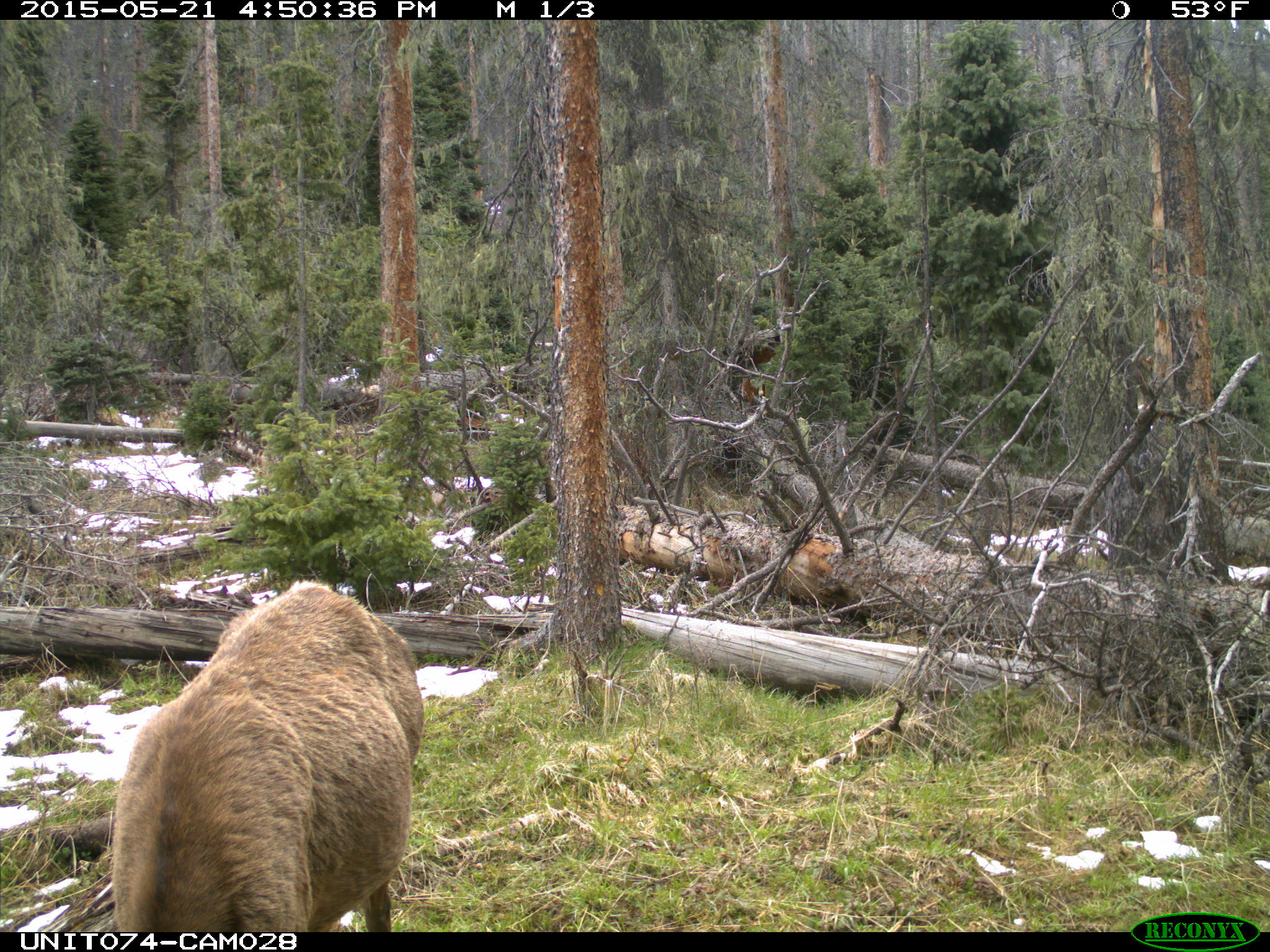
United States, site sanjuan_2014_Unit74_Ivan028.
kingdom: Animalia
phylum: Chordata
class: Mammalia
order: Artiodactyla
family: Cervidae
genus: Cervus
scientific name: Cervus elaphus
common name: red deer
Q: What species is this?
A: Cervus elaphus (red deer).